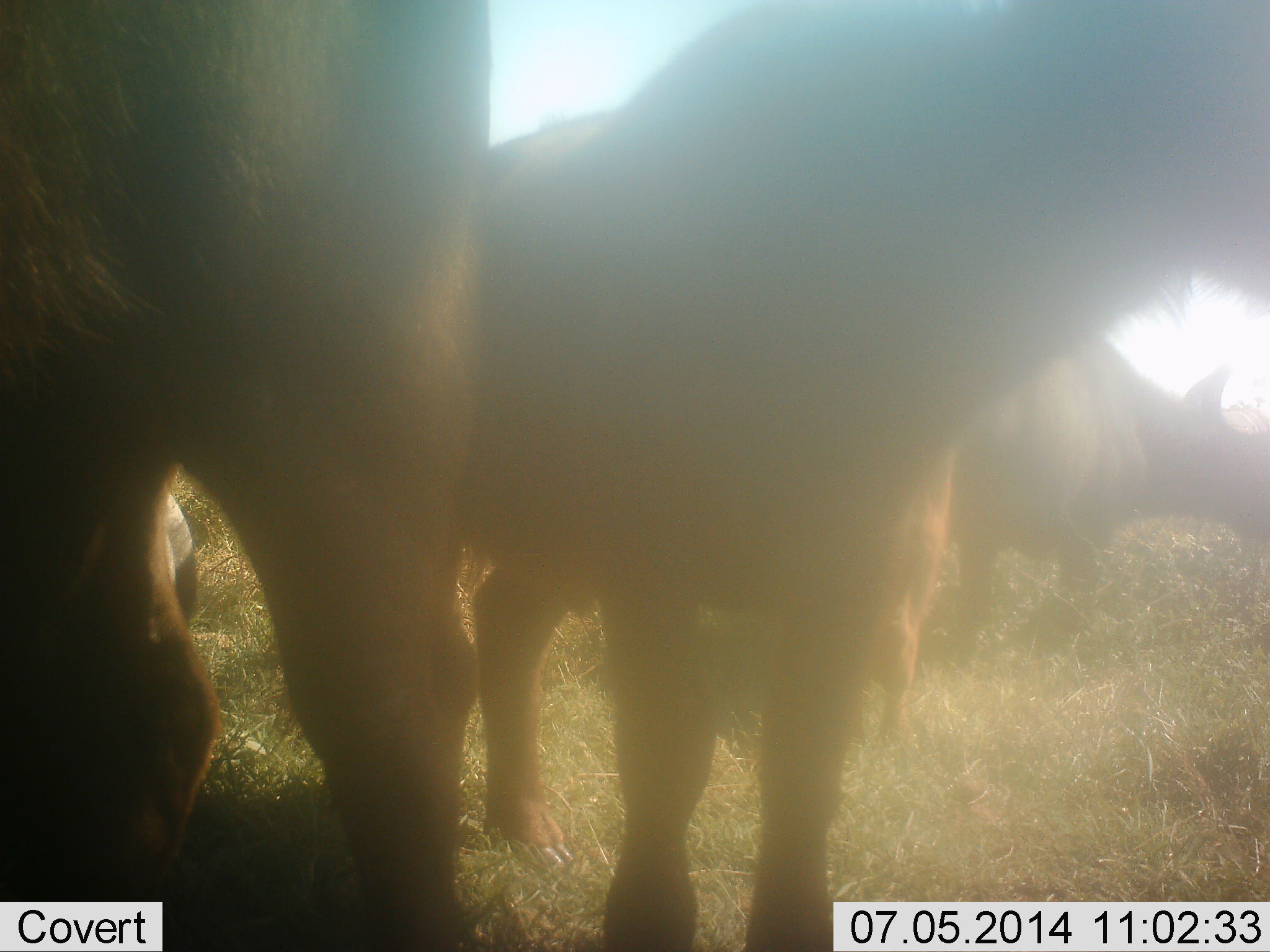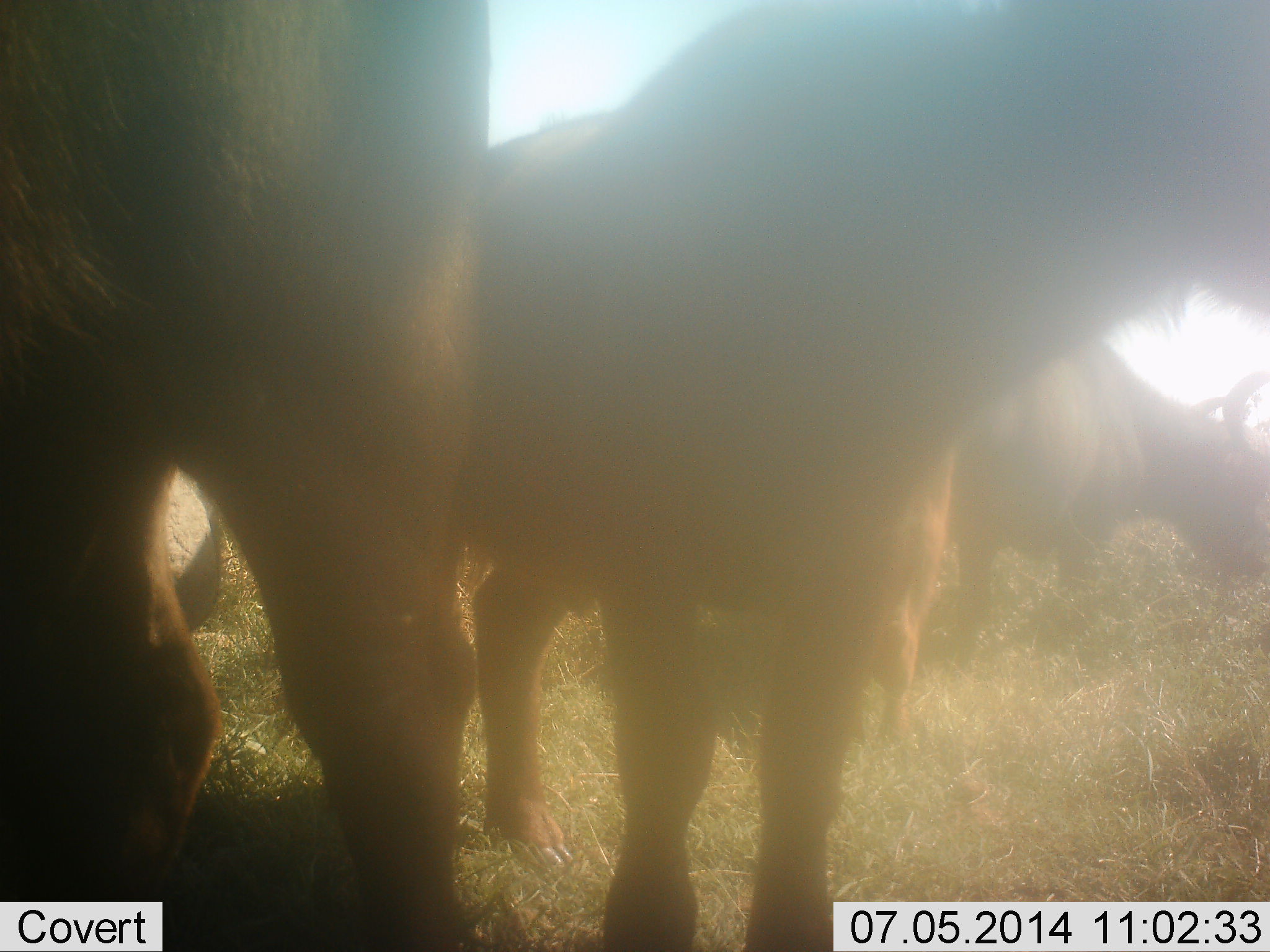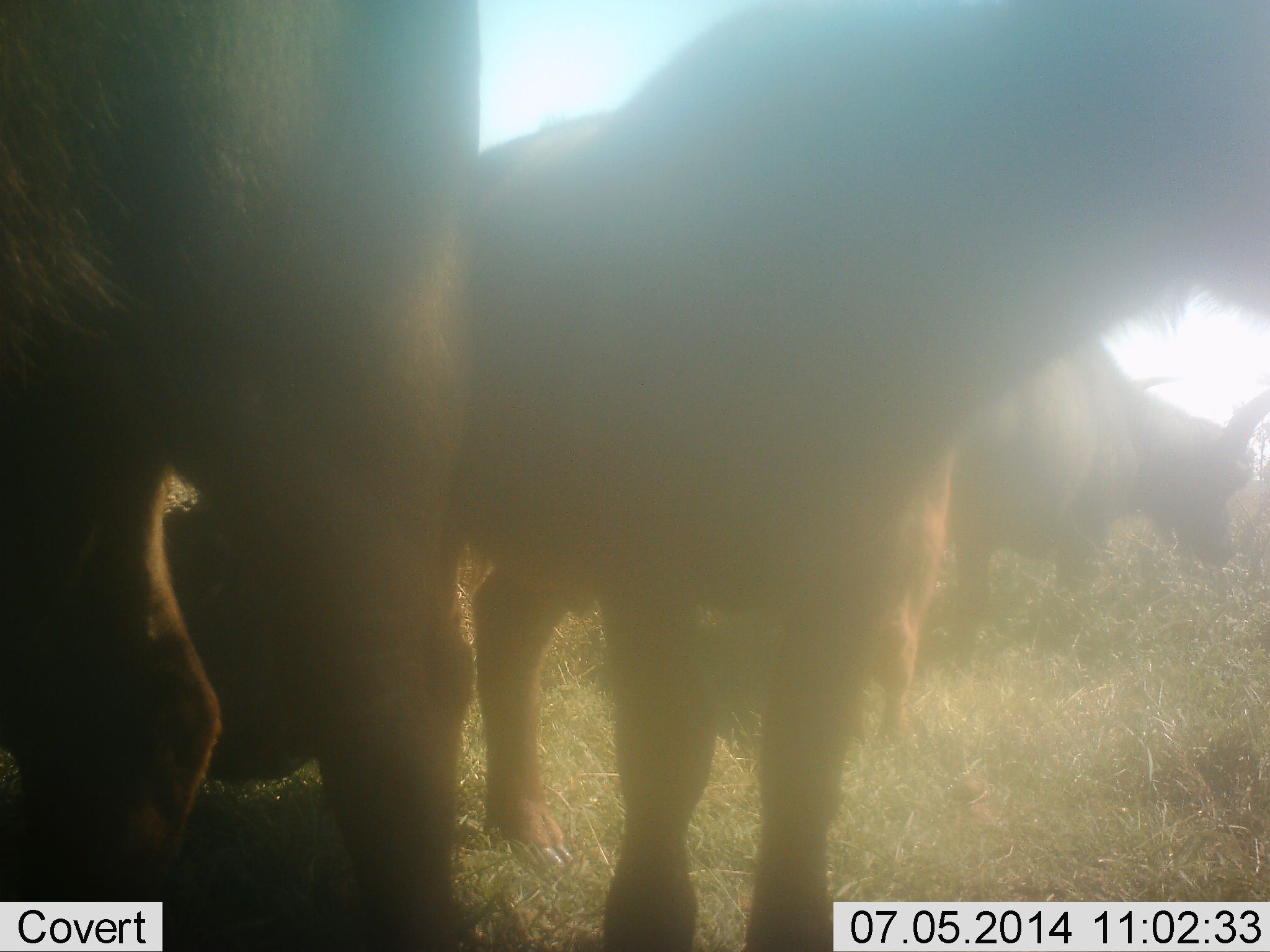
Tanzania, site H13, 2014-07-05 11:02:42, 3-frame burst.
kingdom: Animalia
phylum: Chordata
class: Mammalia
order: Artiodactyla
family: Bovidae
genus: Syncerus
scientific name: Syncerus caffer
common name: cape buffalo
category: buffalo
Buffalo (cape buffalo) (Syncerus caffer), count 3. Behavior (volunteer vote fractions): standing 90%, resting 10%, moving 0%, interacting 0%. Young present (vote fraction): 20%. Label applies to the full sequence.